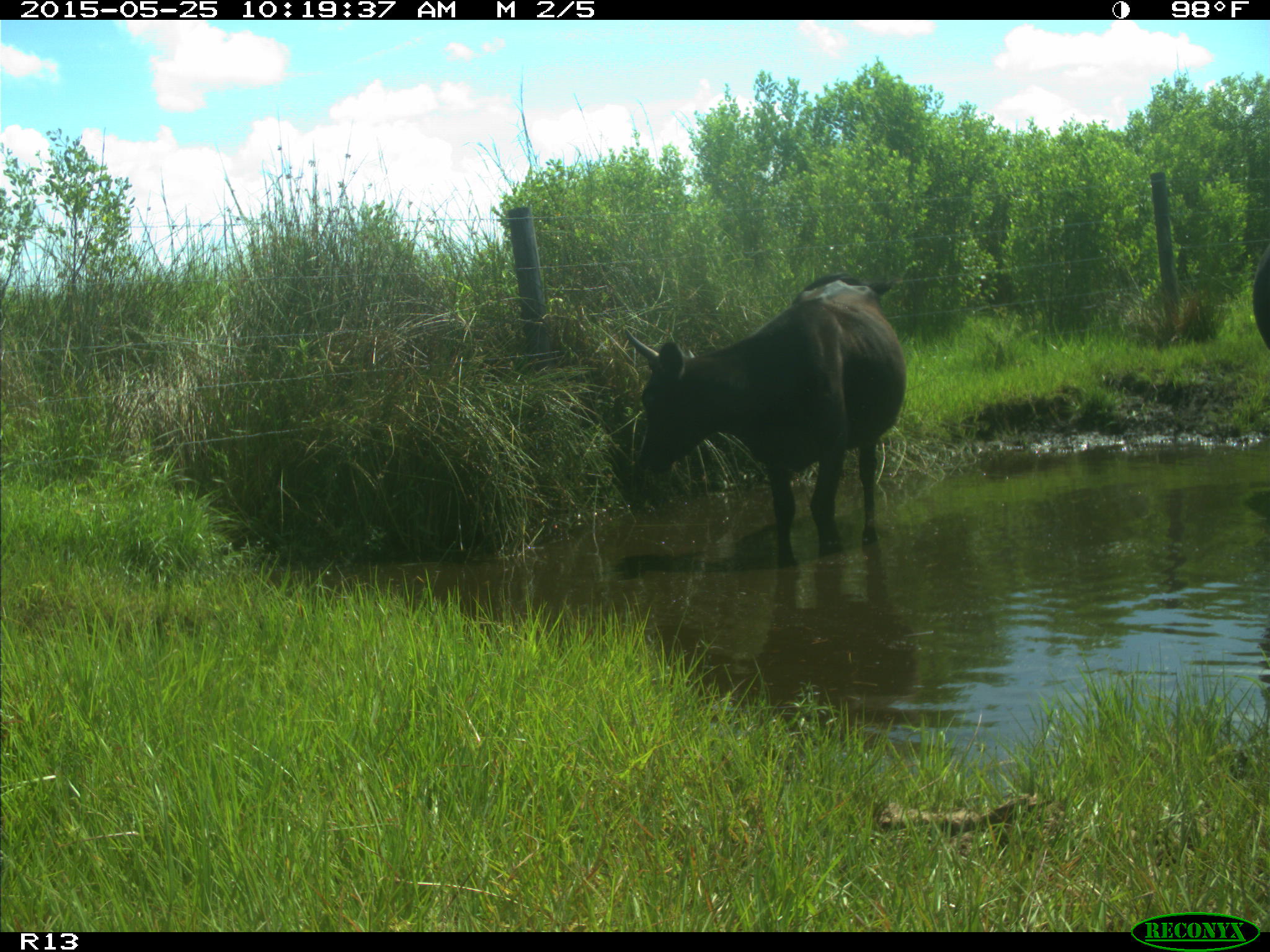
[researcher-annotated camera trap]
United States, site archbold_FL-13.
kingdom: Animalia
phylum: Chordata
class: Mammalia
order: Artiodactyla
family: Bovidae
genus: Bos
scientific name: Bos taurus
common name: domestic cow